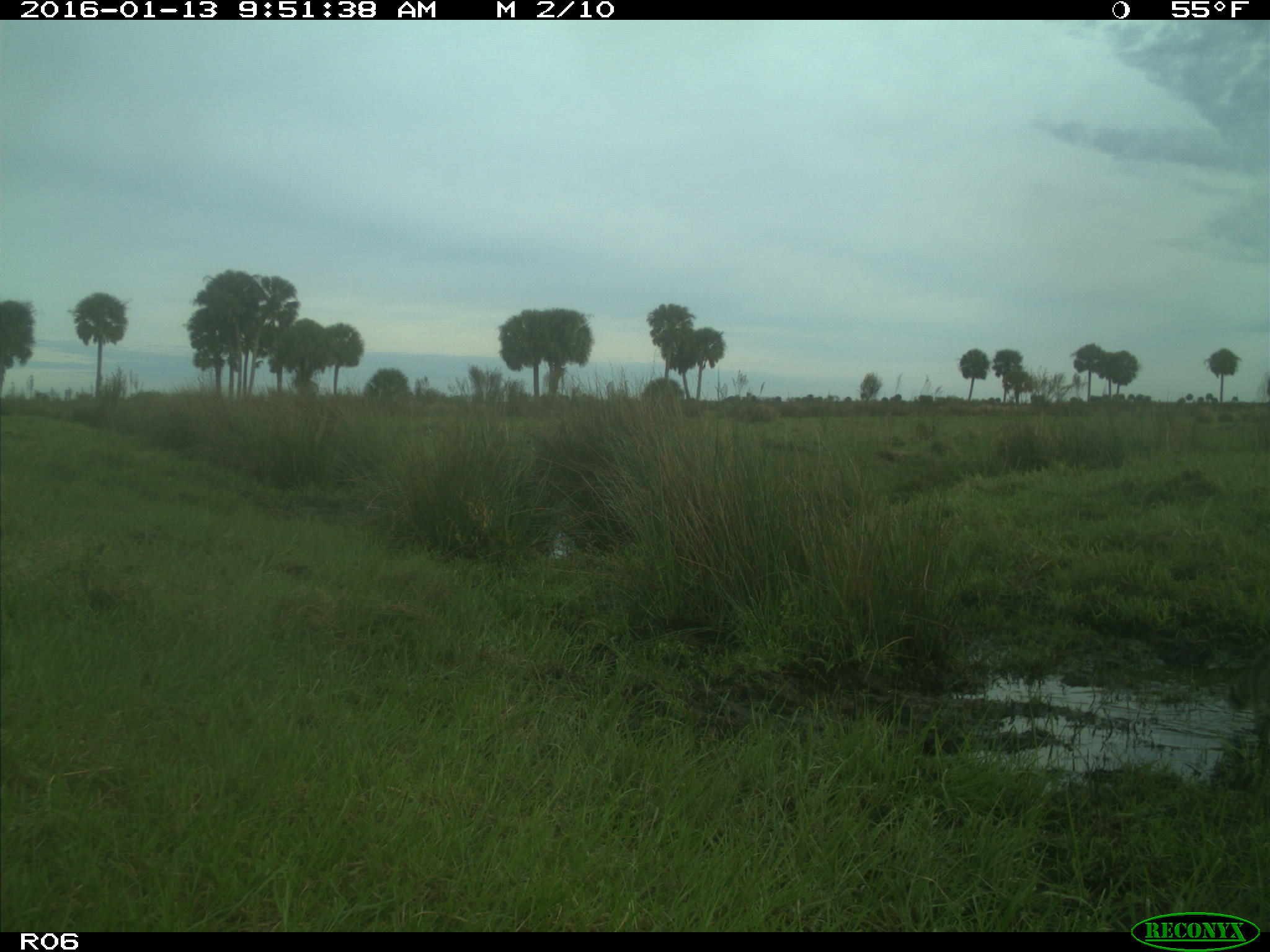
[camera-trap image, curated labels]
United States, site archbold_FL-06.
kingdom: Animalia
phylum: Chordata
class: Mammalia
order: Carnivora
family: Procyonidae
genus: Procyon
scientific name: Procyon lotor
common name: common raccoon